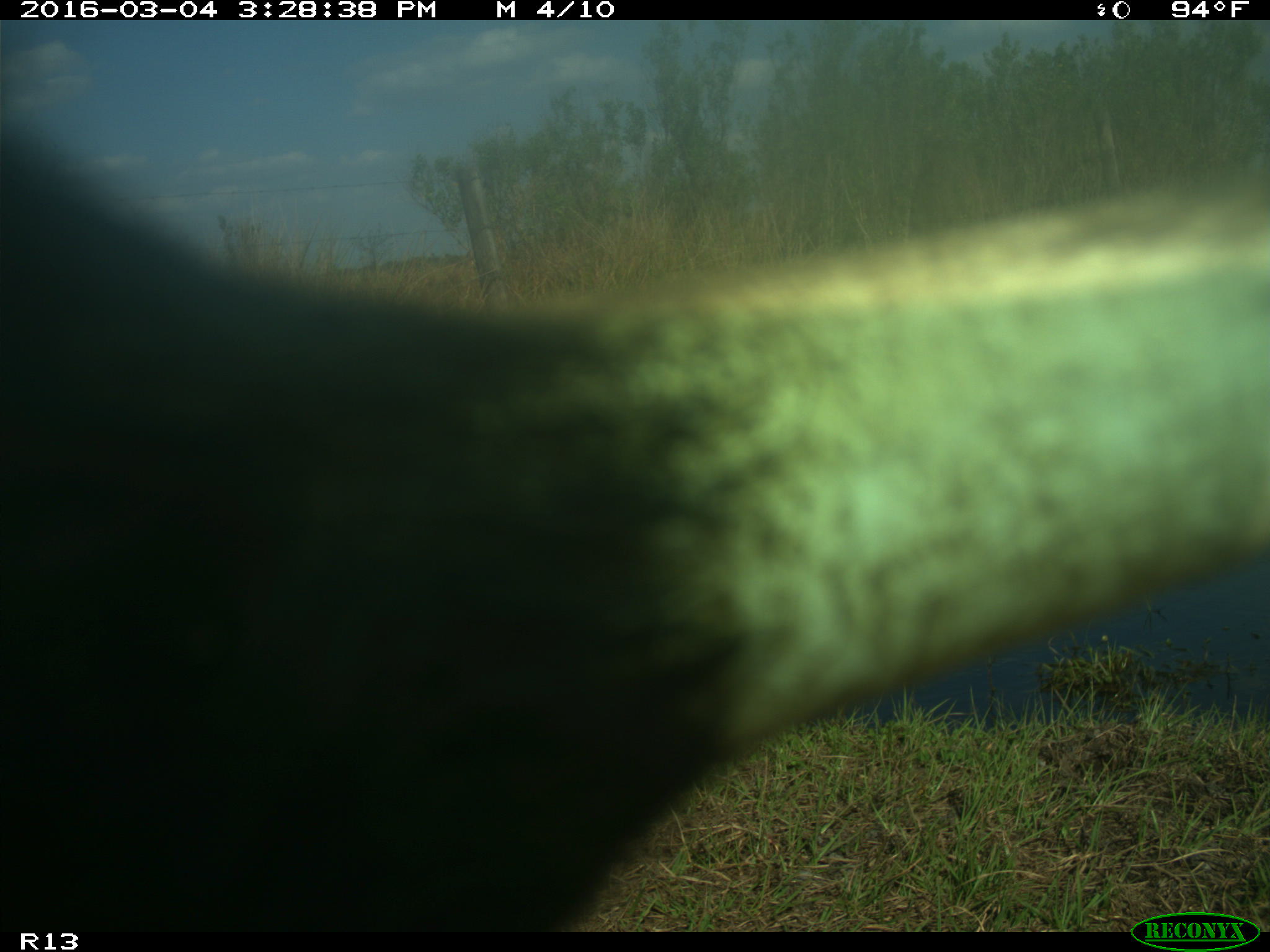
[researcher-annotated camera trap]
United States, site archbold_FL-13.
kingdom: Animalia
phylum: Chordata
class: Mammalia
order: Artiodactyla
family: Bovidae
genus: Bos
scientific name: Bos taurus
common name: domestic cow